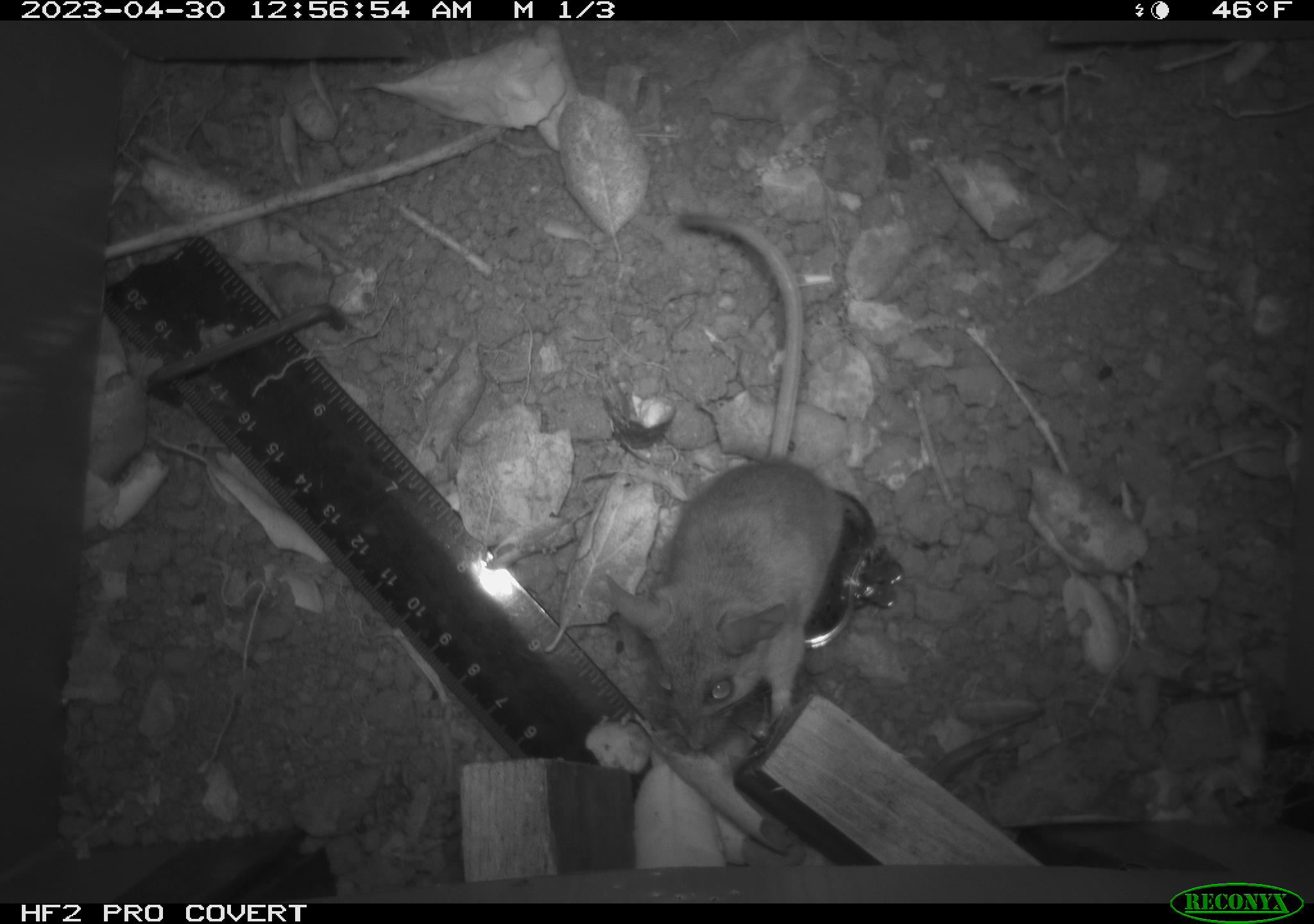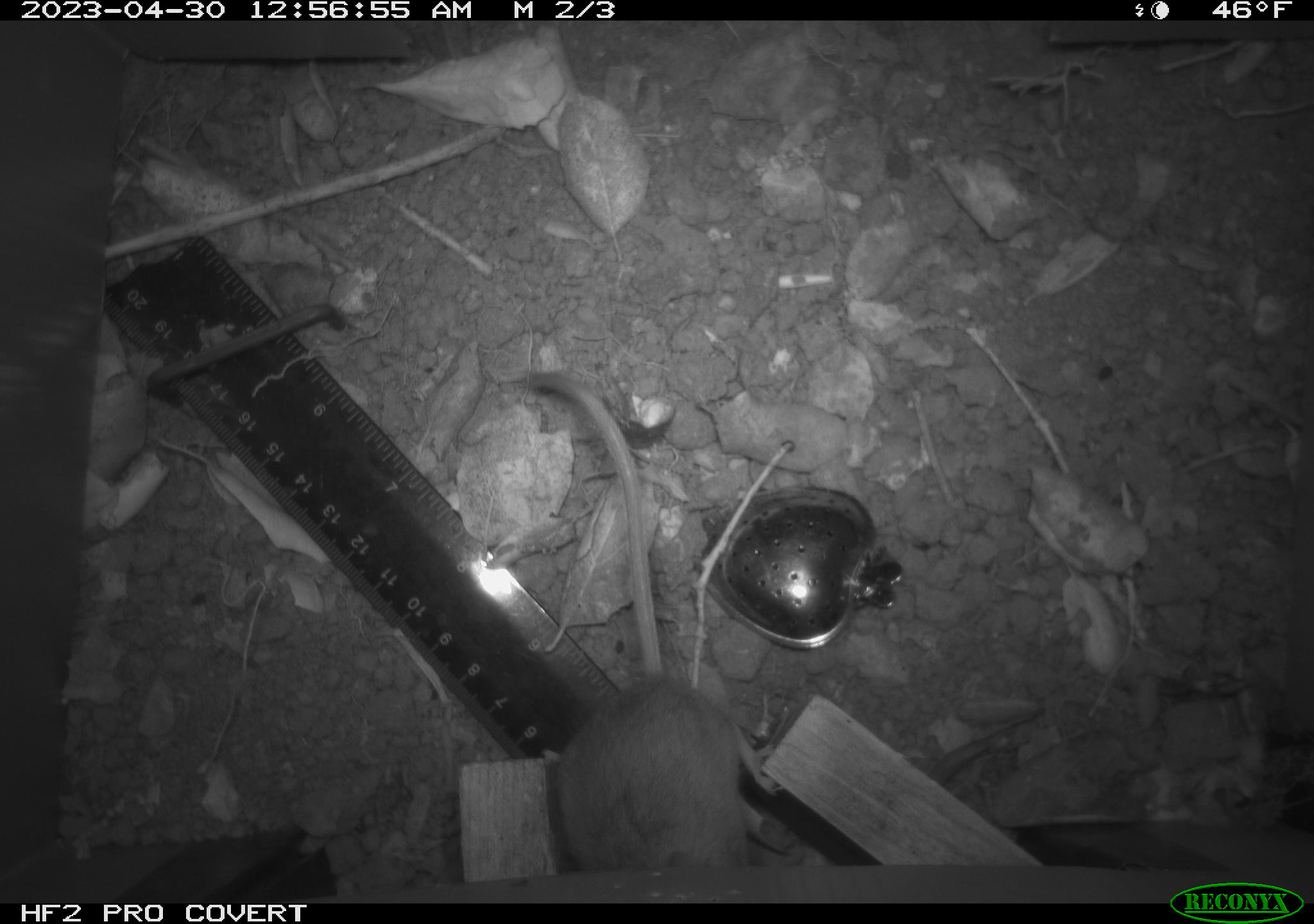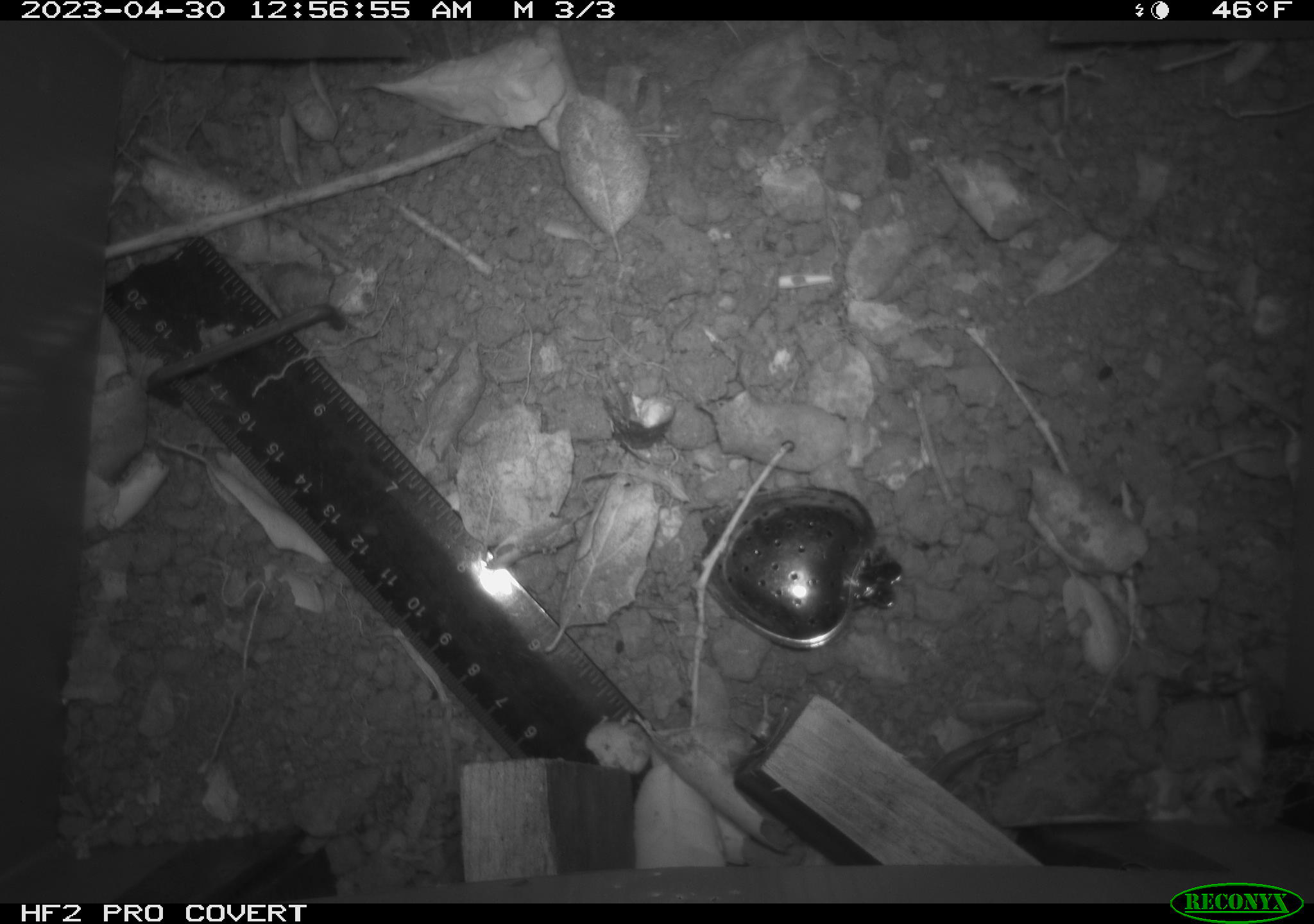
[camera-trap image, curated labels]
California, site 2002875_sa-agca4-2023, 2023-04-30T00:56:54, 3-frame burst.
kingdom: Animalia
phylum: Chordata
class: Mammalia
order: Rodentia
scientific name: Rodentia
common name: mouse species